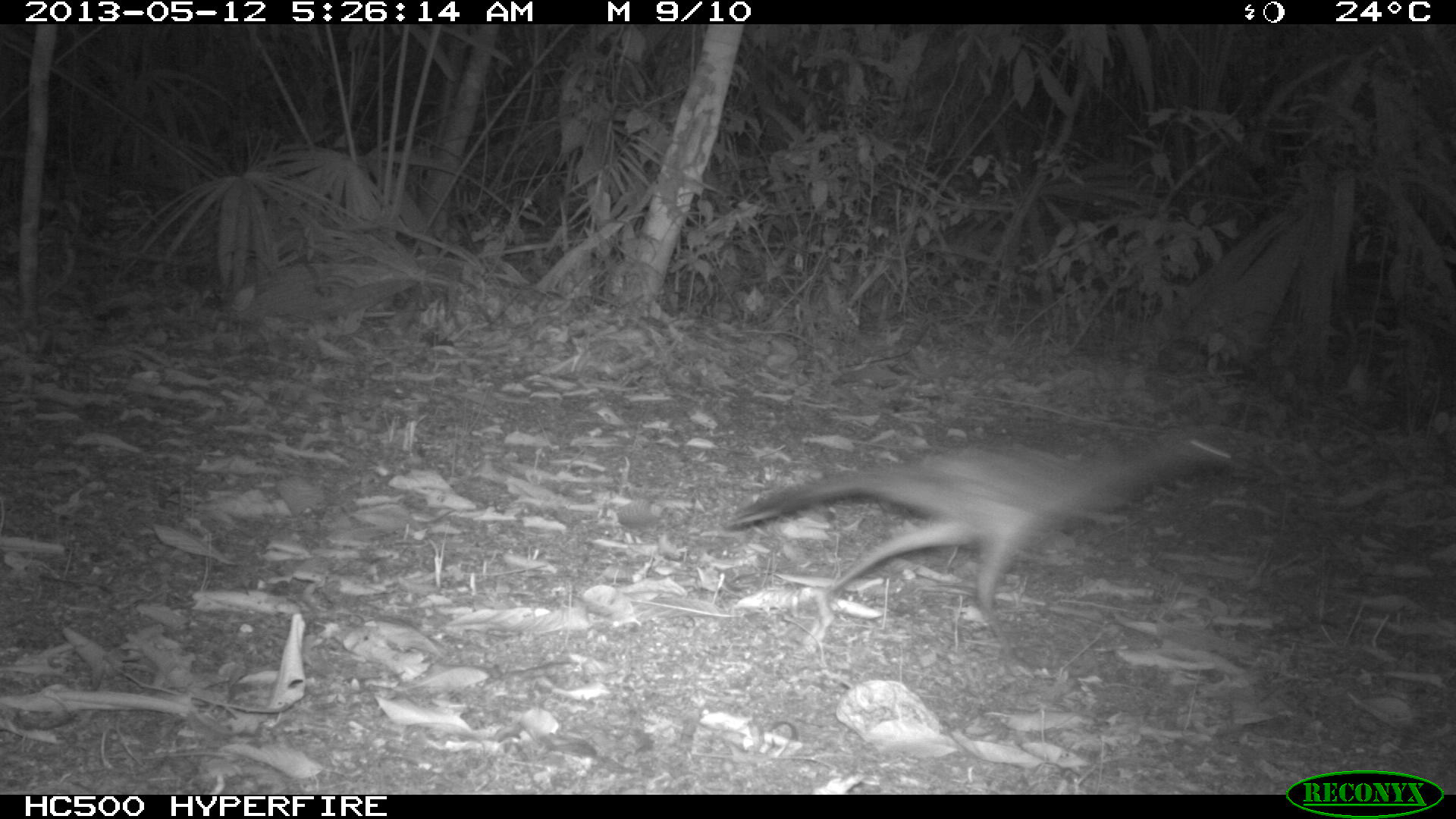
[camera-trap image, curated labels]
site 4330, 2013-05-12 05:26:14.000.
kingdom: Animalia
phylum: Chordata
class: Aves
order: Galliformes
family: Cracidae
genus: Ortalis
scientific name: Ortalis vetula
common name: plain chachalaca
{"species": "Ortalis vetula (plain chachalaca)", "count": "4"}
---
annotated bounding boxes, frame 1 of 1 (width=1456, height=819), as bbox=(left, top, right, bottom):
ortalis vetula: bbox=(725, 425, 1264, 674)